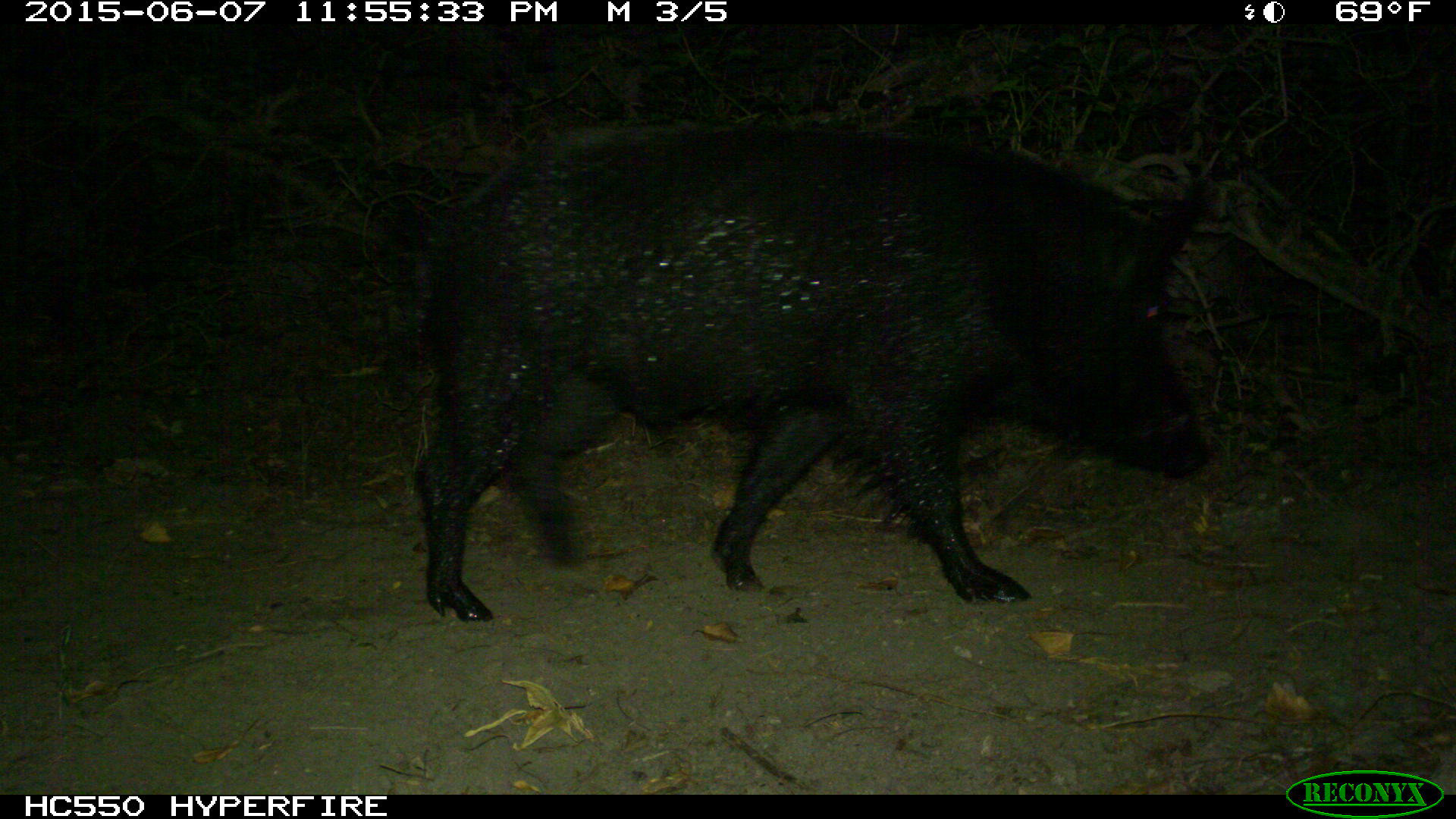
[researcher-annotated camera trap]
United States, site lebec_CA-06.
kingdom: Animalia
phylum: Chordata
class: Mammalia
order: Artiodactyla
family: Suidae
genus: Sus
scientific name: Sus scrofa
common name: wild boar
Sus scrofa (wild boar).